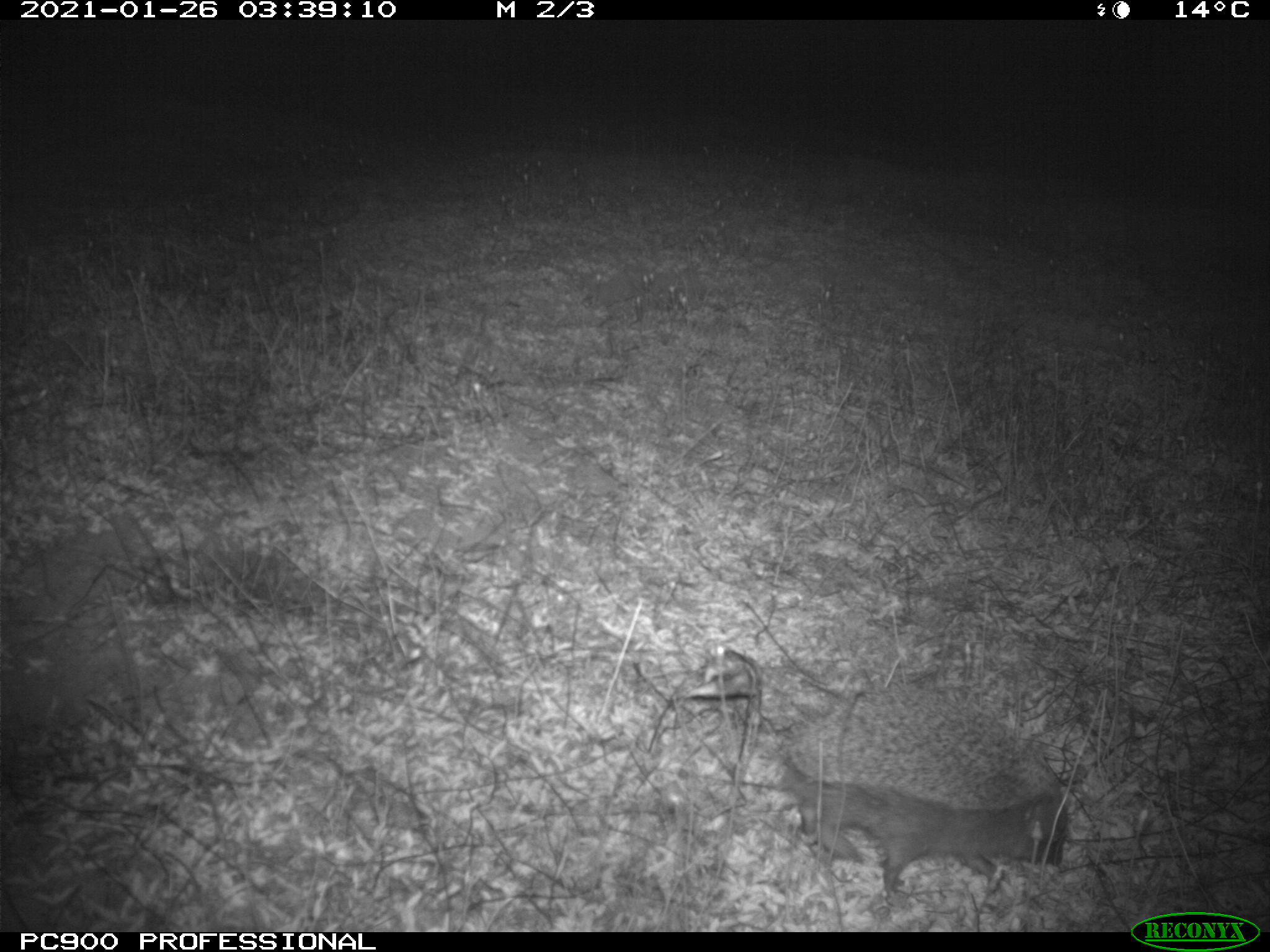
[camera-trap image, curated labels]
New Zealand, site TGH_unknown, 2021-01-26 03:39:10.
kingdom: Animalia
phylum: Chordata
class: Mammalia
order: Eulipotyphla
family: Erinaceidae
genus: Erinaceus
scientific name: Erinaceus europaeus europaeus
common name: european hedgehog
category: hedgehog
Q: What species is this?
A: Hedgehog (european hedgehog) (Erinaceus europaeus europaeus).